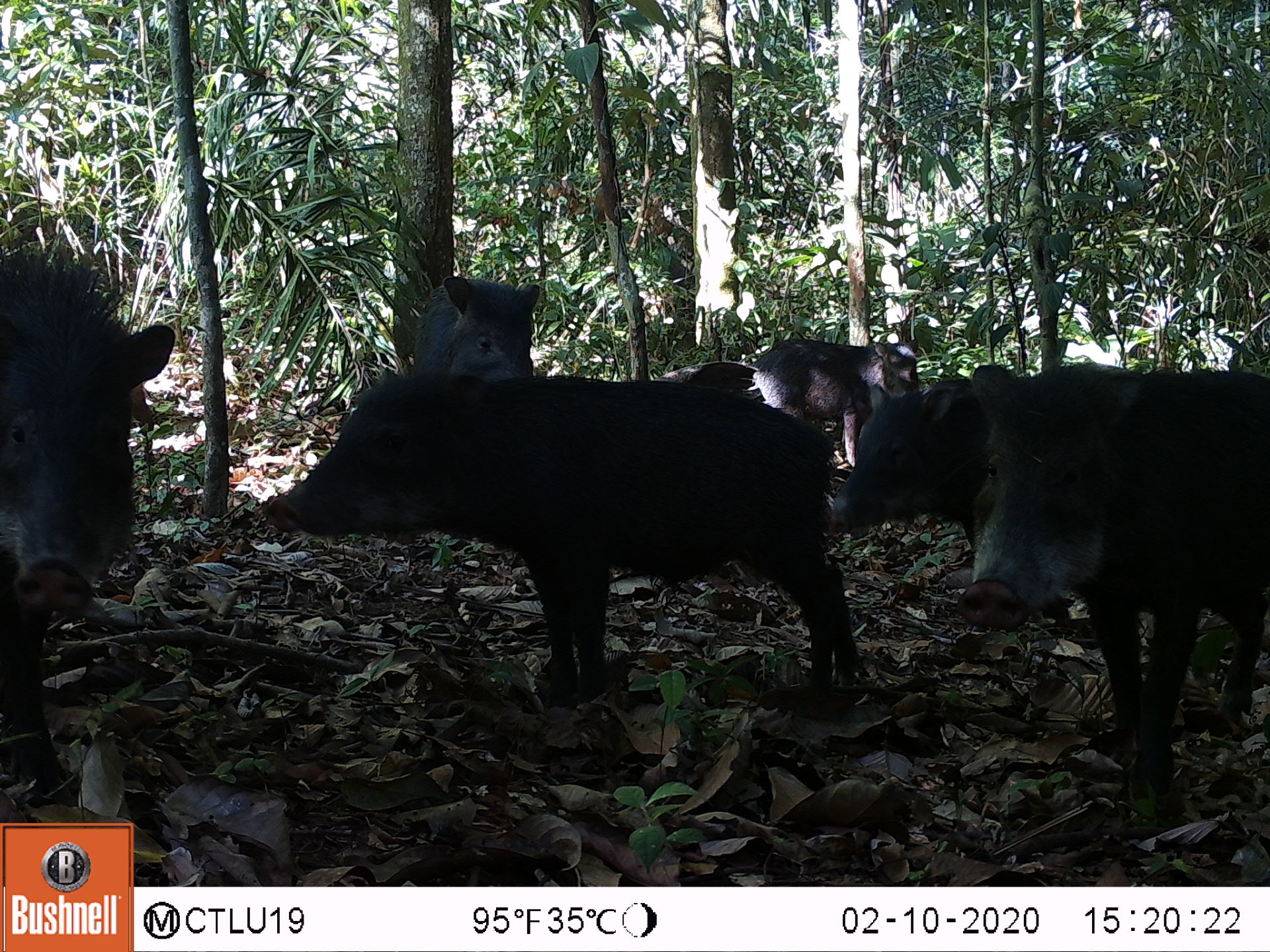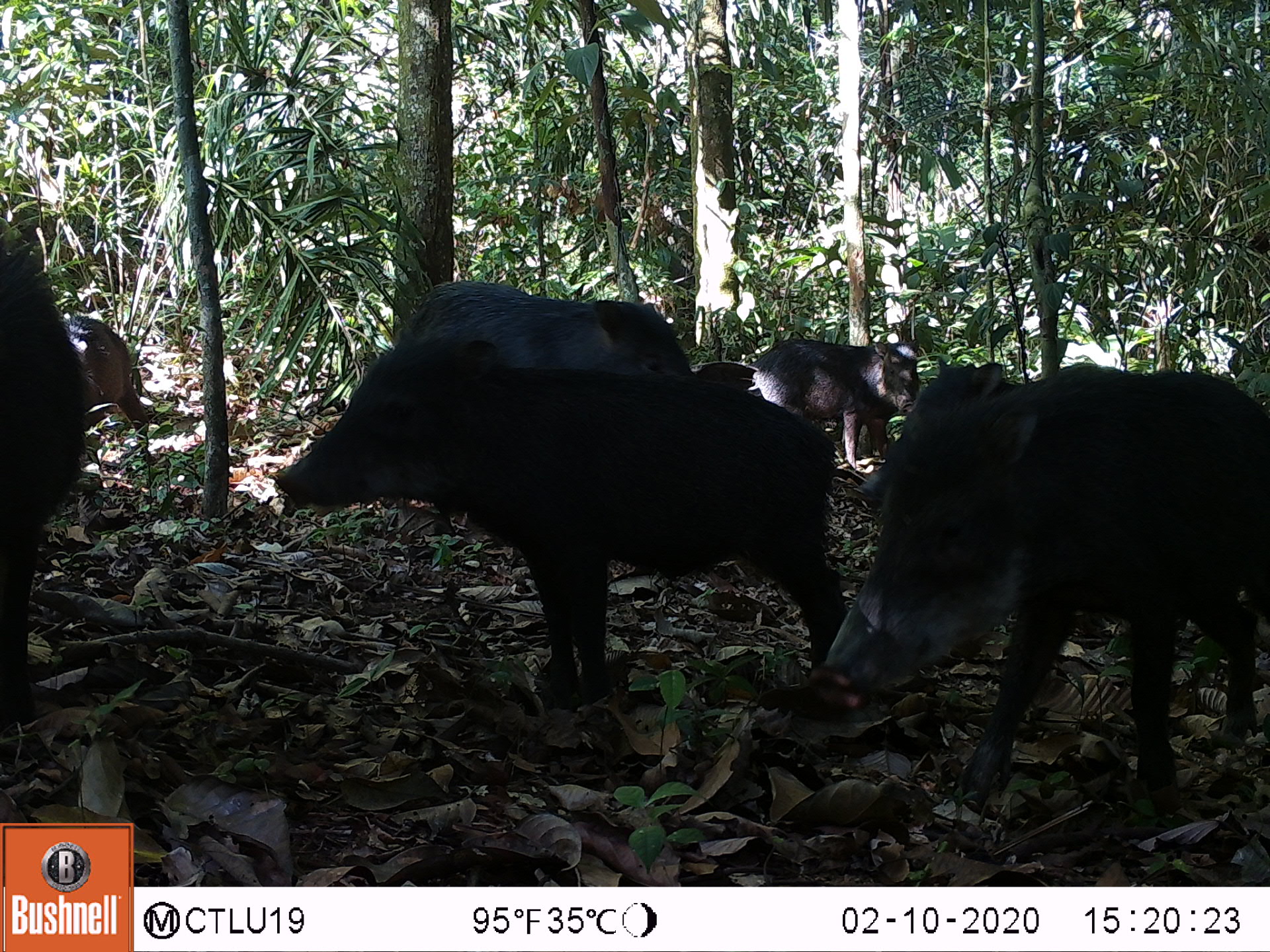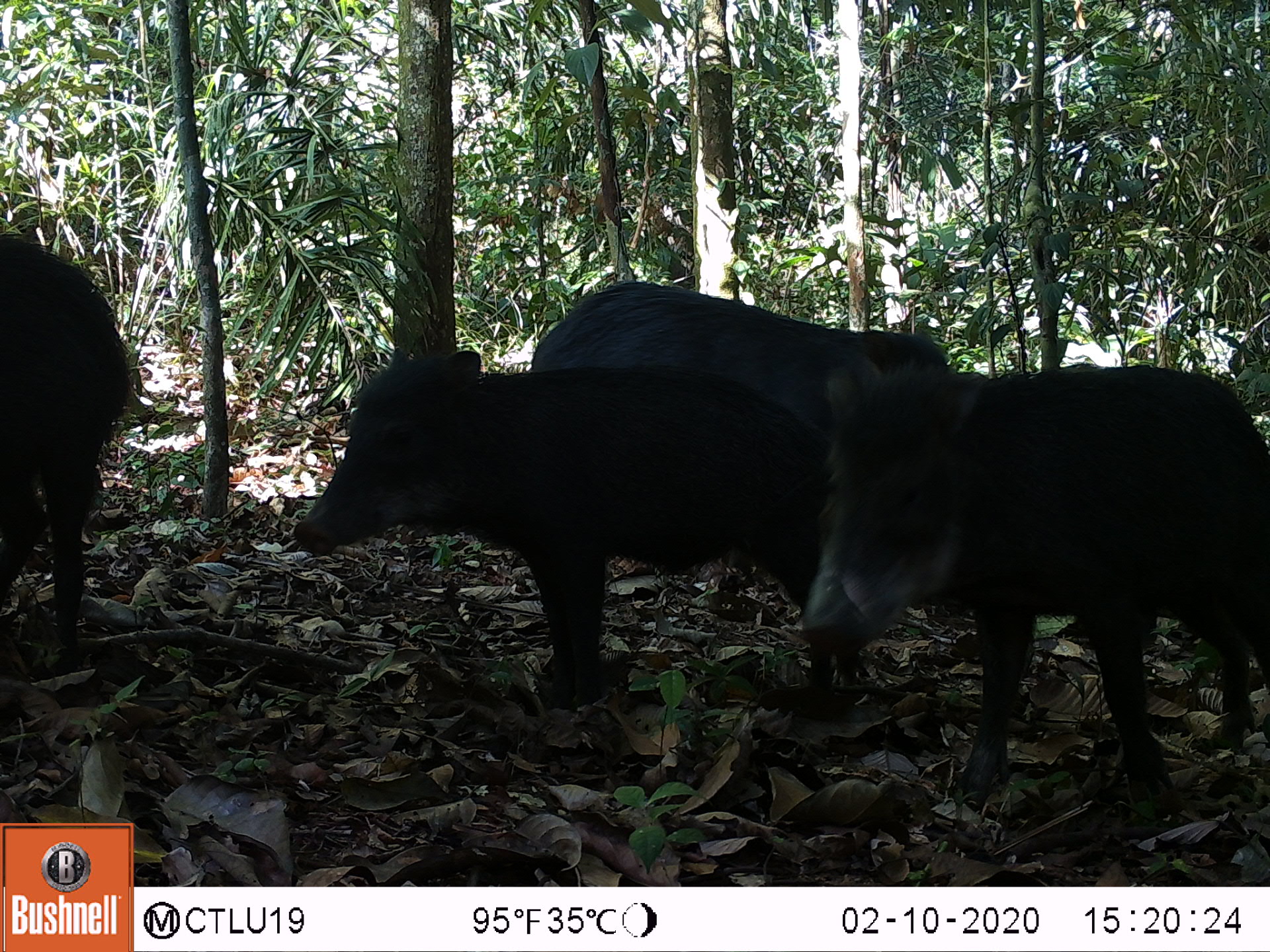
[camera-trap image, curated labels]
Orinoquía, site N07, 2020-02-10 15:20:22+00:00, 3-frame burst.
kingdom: Animalia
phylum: Chordata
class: Mammalia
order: Artiodactyla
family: Tayassuidae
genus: Tayassu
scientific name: Tayassu pecari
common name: white-lipped peccary